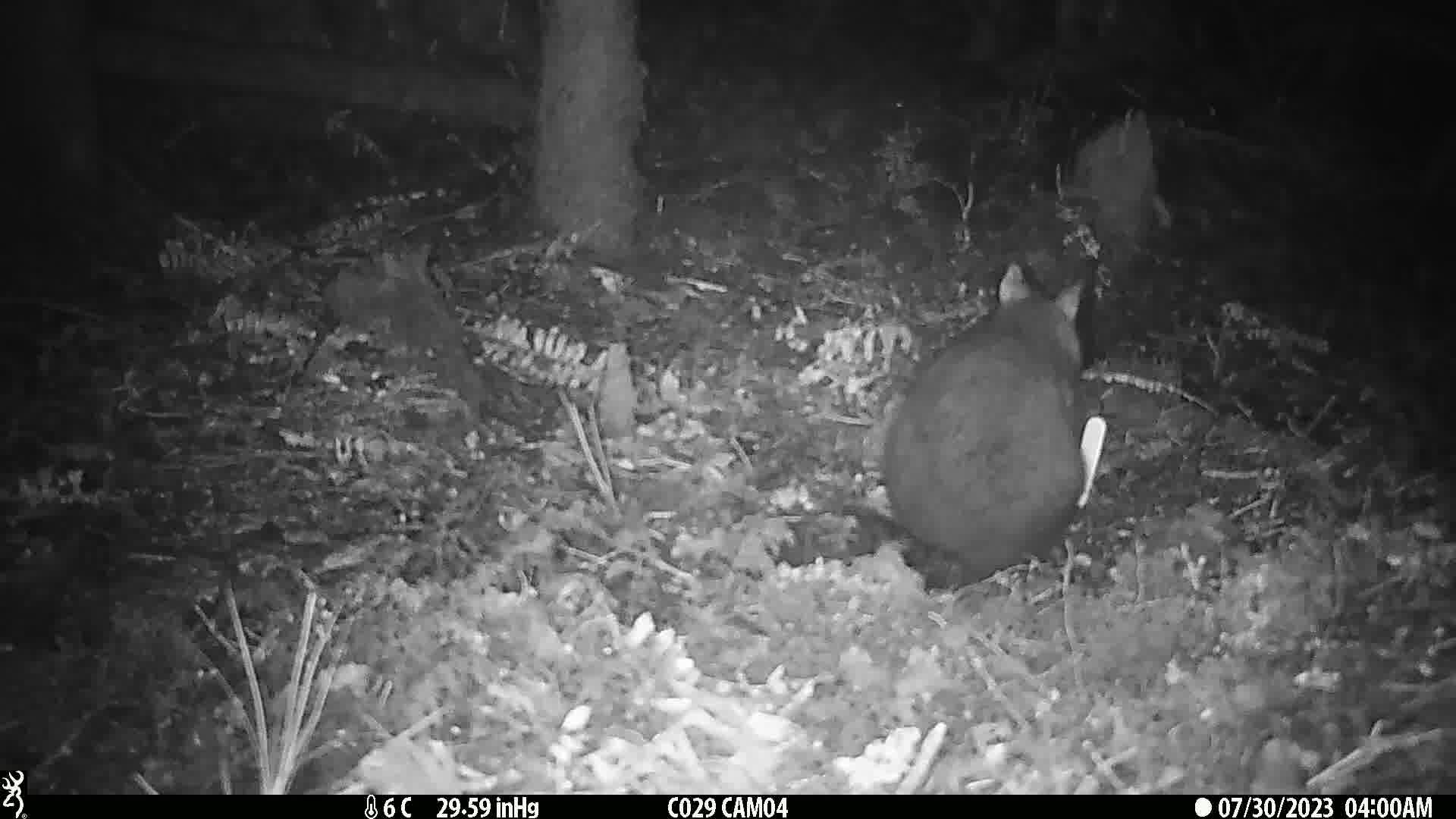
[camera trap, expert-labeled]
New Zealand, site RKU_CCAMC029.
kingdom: Animalia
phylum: Chordata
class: Mammalia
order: Diprotodontia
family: Phalangeridae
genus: Trichosurus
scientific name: Trichosurus vulpecula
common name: common brushtail possum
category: possum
Possum (common brushtail possum) (Trichosurus vulpecula).